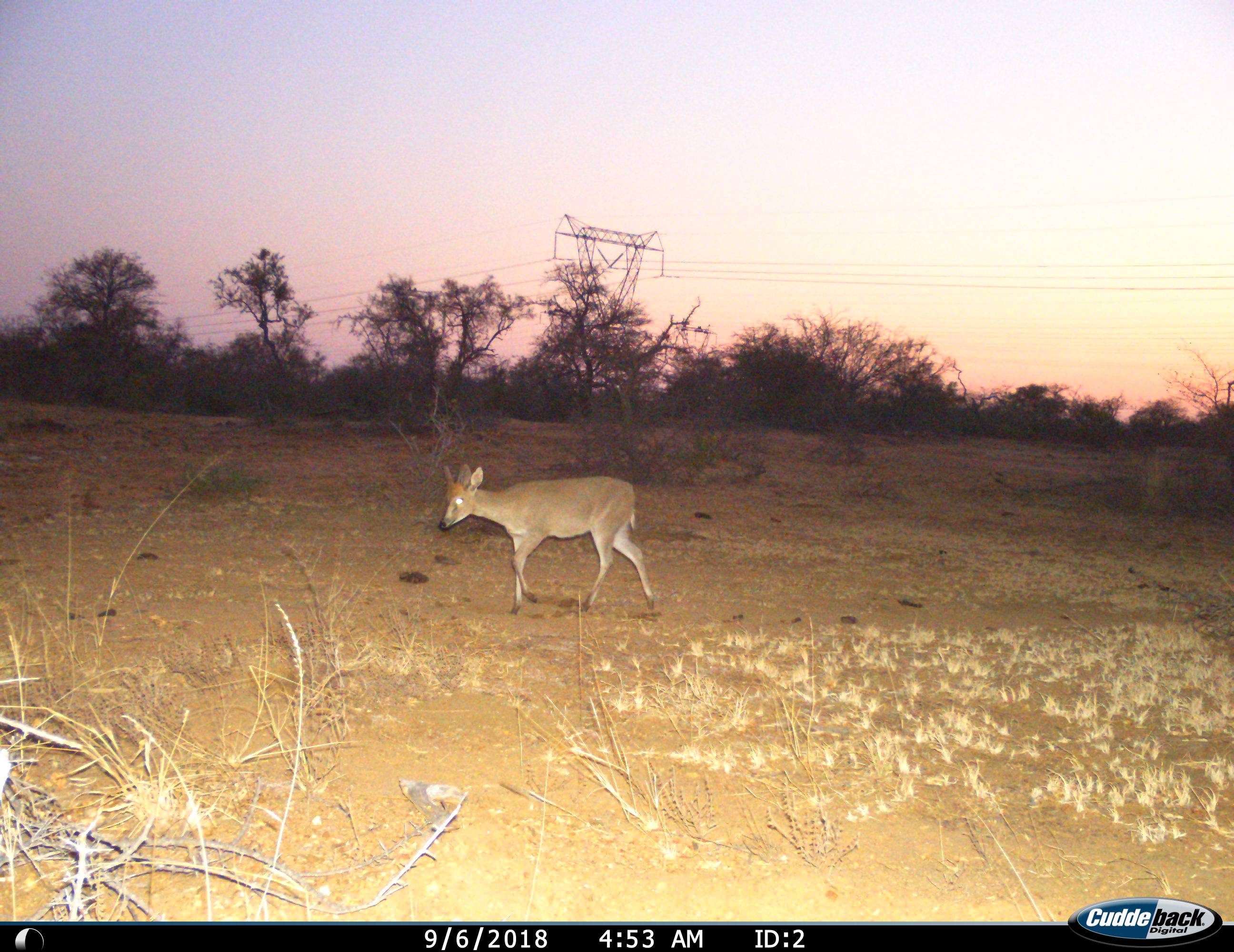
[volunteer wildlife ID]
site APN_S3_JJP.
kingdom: Animalia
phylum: Chordata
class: Mammalia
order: Artiodactyla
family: Bovidae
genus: Sylvicapra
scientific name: Sylvicapra grimmia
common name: common duiker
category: duikercommongrey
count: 1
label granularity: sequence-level